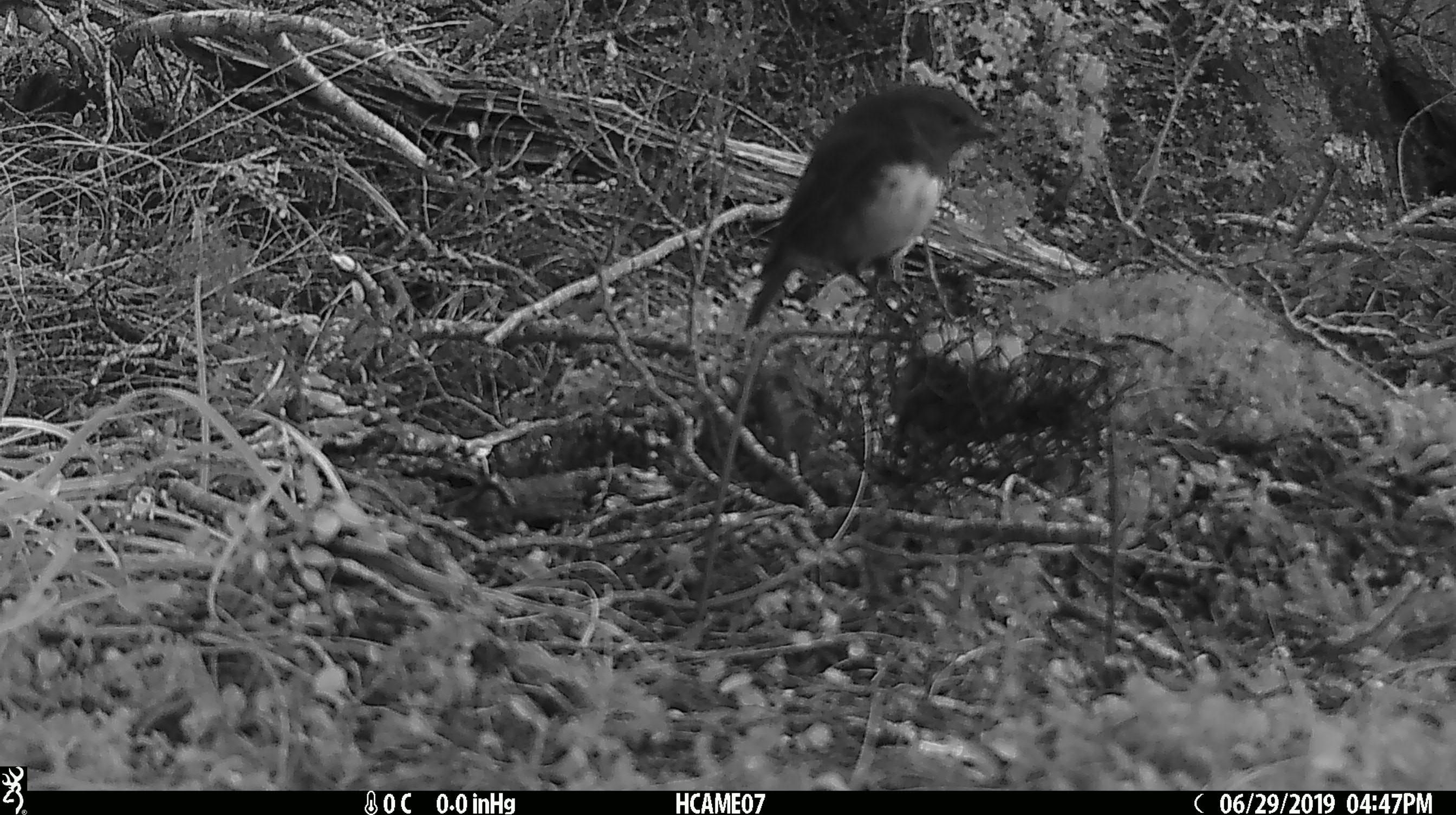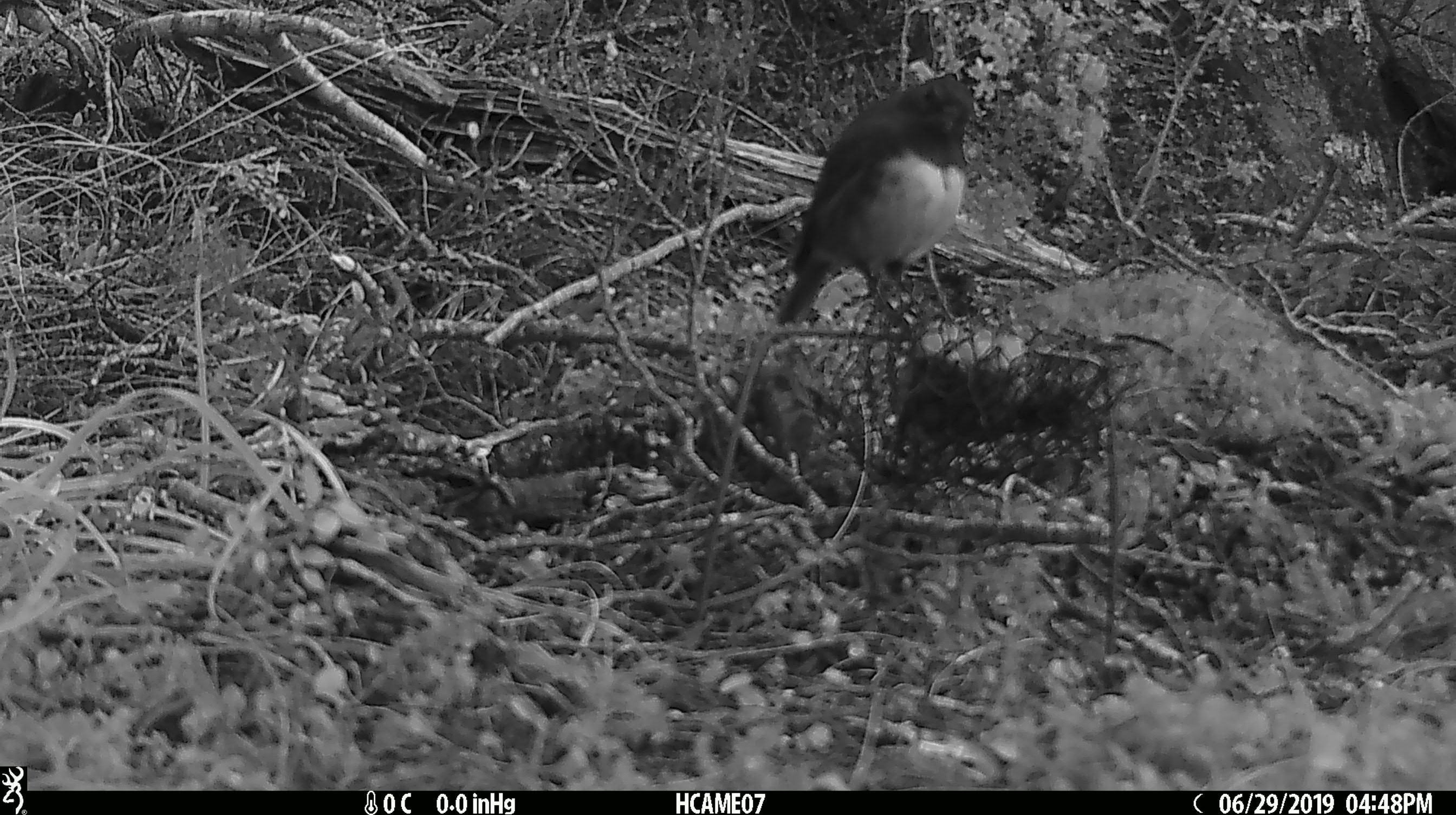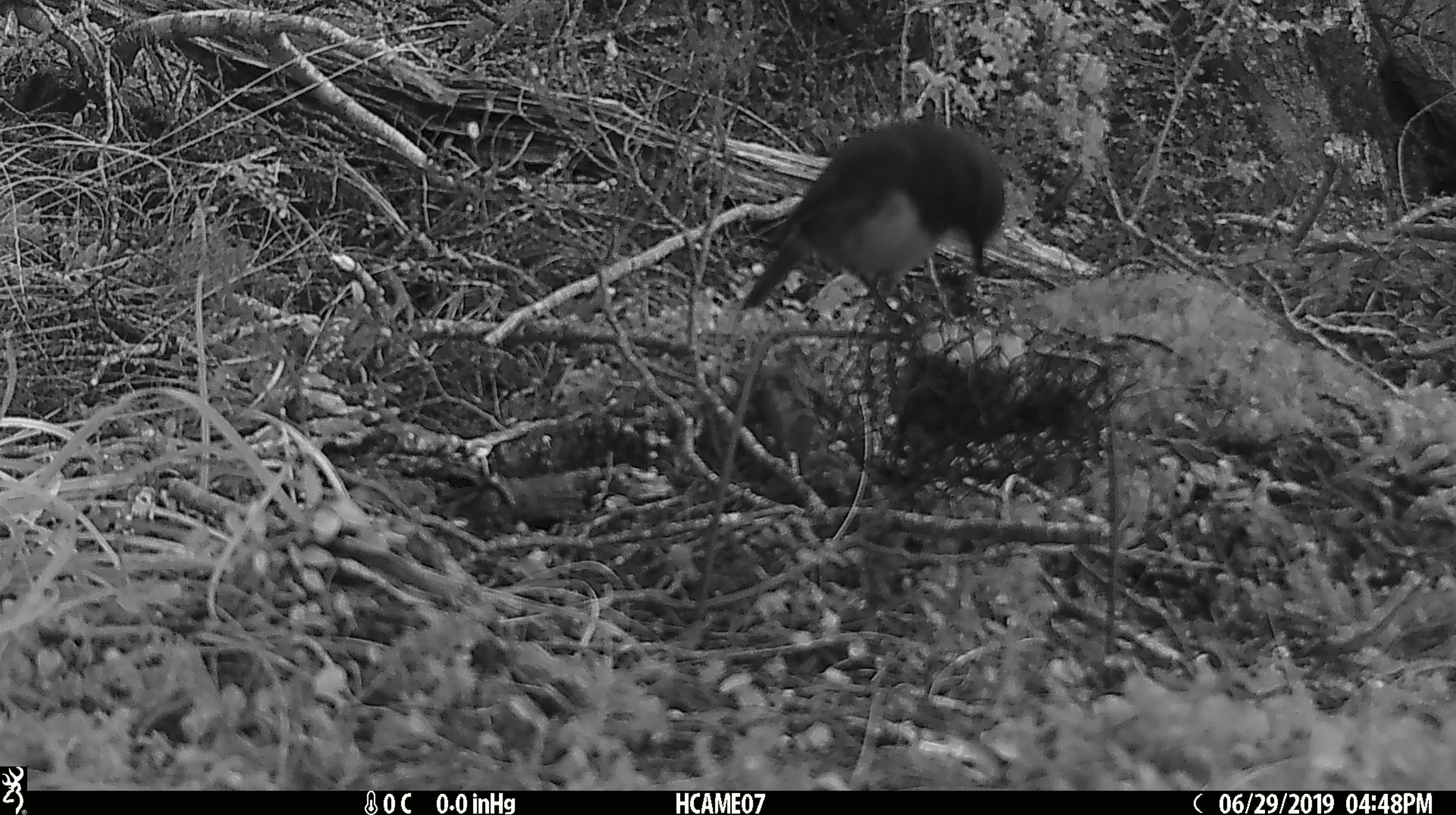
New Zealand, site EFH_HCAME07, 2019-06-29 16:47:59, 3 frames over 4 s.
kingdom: Animalia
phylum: Chordata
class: Aves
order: Passeriformes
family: Petroicidae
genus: Petroica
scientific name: Petroica australis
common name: new zealand robin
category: robin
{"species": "robin (new zealand robin) (Petroica australis)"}